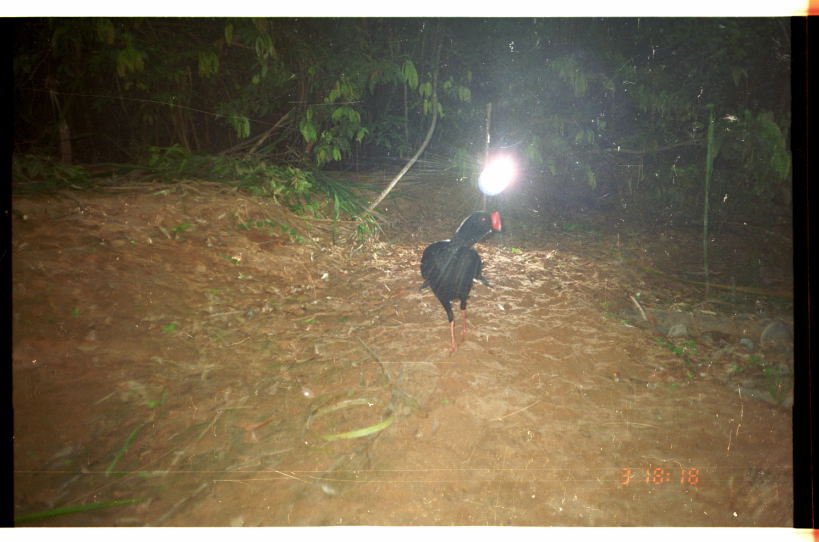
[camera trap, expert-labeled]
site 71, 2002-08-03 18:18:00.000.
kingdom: Animalia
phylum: Chordata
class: Aves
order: Galliformes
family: Cracidae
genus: Mitu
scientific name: Mitu tuberosum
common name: razor-billed curassow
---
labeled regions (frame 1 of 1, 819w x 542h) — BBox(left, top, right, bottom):
mitu tuberosum: BBox(419, 207, 503, 359)